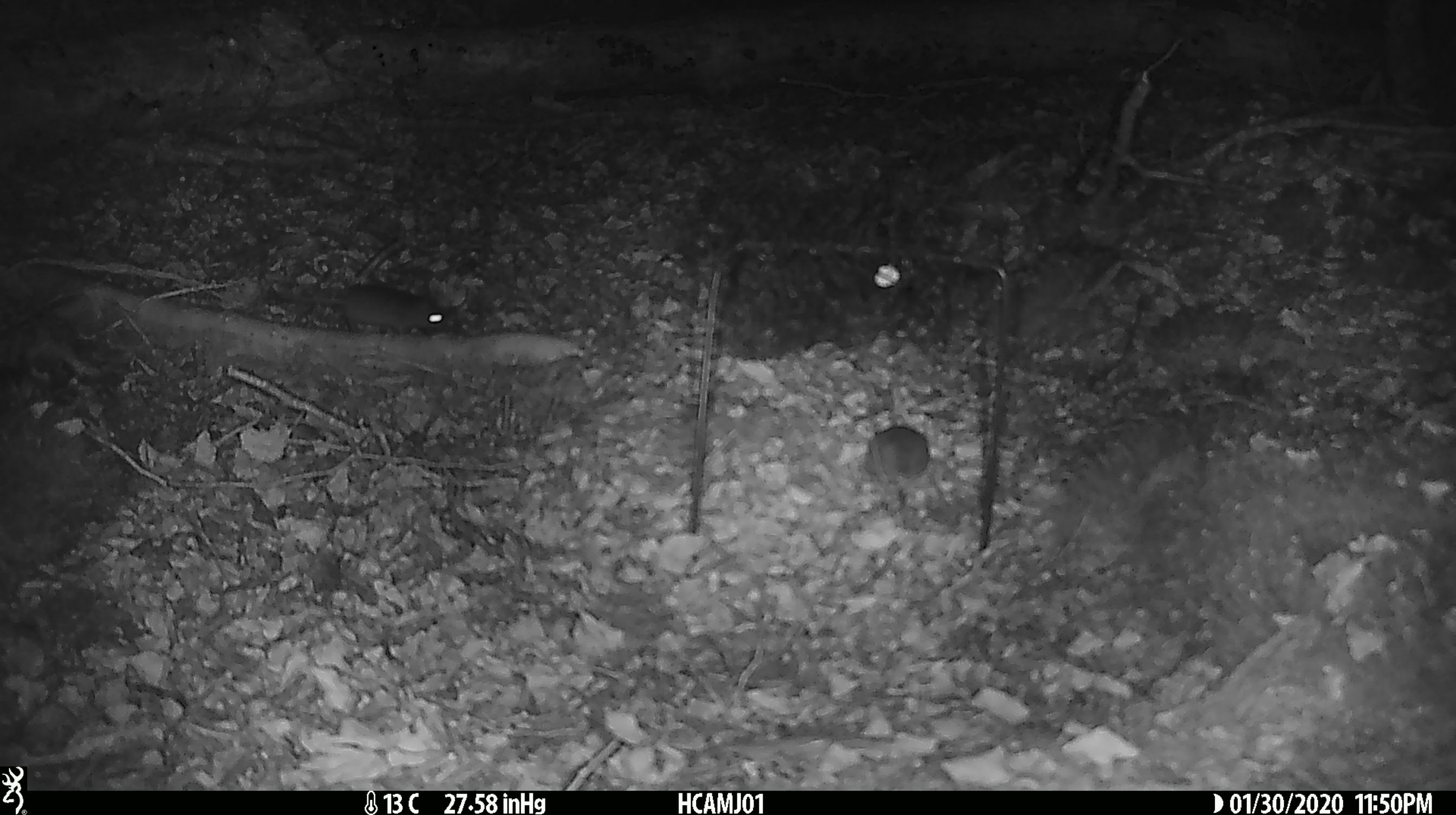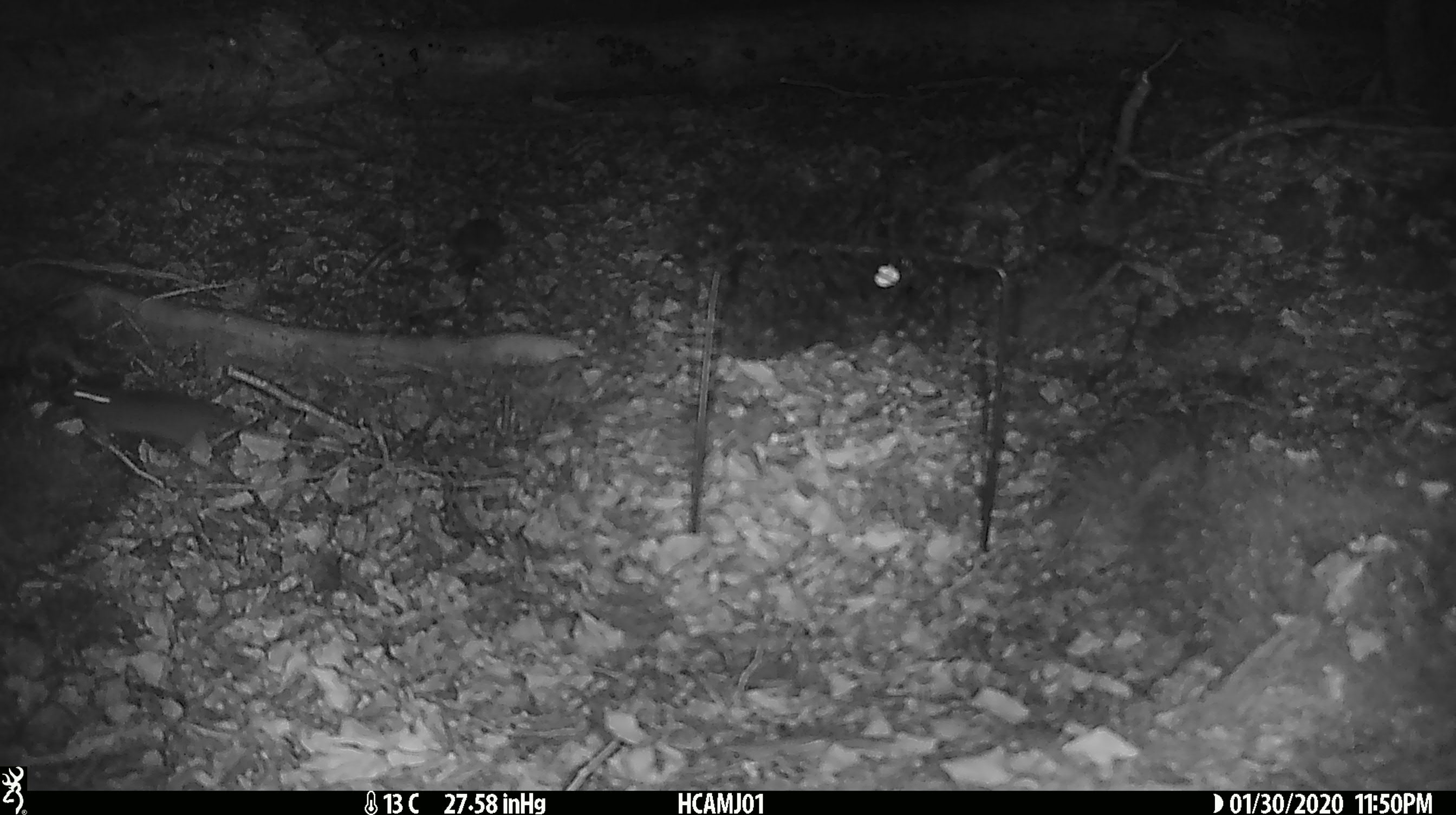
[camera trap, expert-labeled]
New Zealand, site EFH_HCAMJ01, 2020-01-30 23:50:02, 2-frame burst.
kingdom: Animalia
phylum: Chordata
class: Mammalia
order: Rodentia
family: Muridae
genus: Mus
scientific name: Mus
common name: mouse